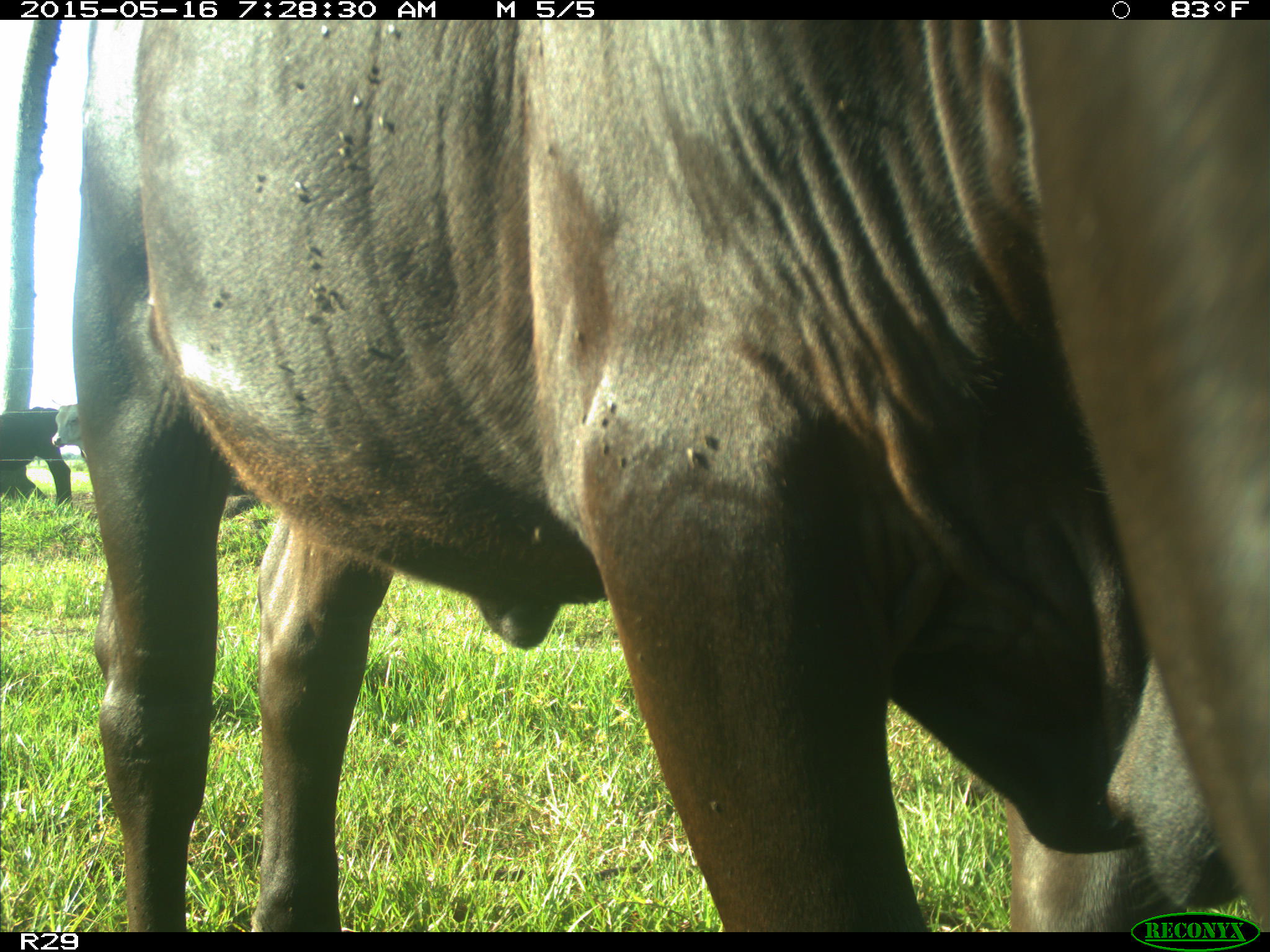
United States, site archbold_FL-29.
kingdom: Animalia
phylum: Chordata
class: Mammalia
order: Artiodactyla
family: Bovidae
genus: Bos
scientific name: Bos taurus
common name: domestic cow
Bos taurus (domestic cow).